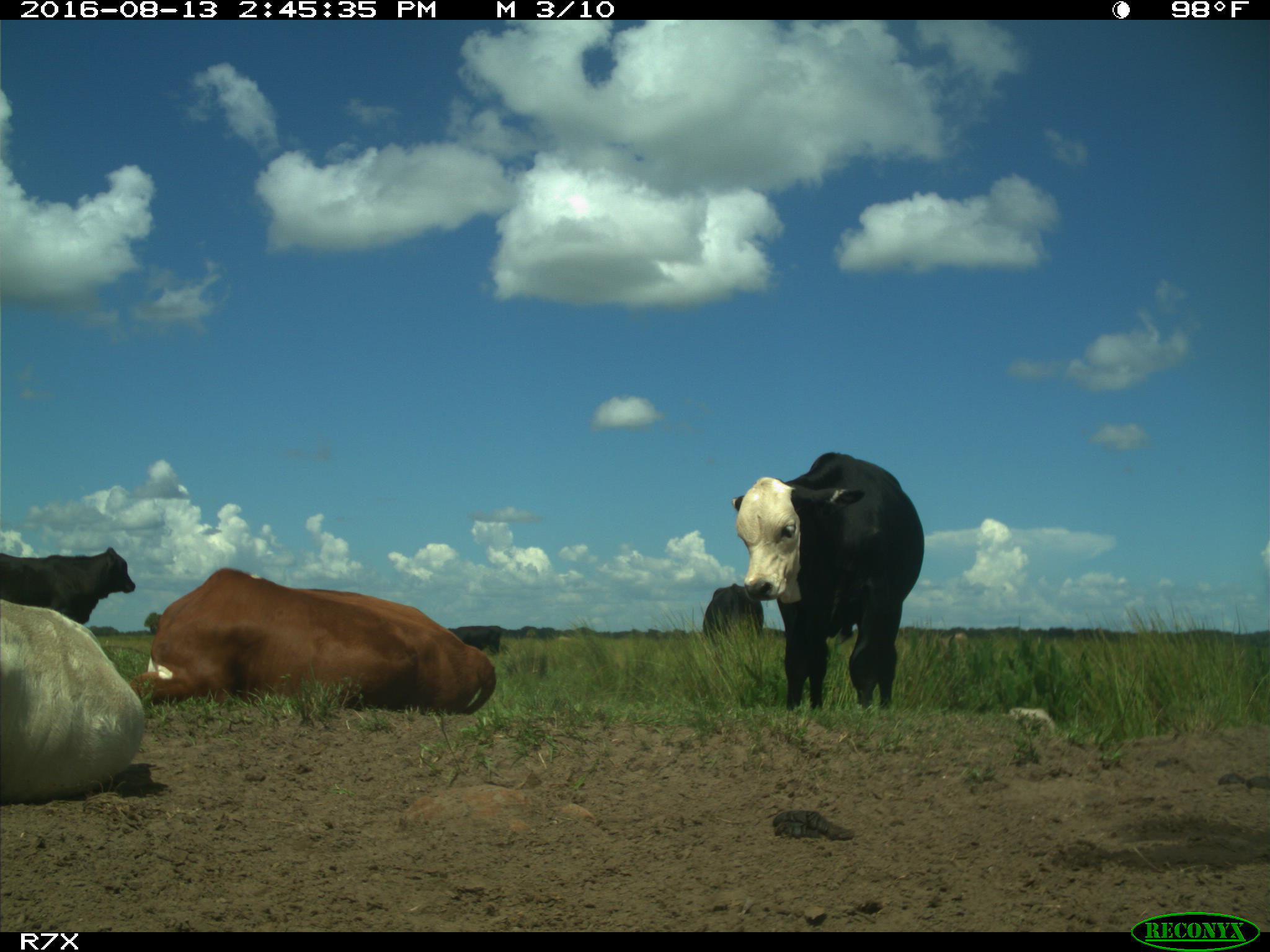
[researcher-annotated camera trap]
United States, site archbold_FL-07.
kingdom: Animalia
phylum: Chordata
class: Mammalia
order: Artiodactyla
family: Bovidae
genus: Bos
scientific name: Bos taurus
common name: domestic cow